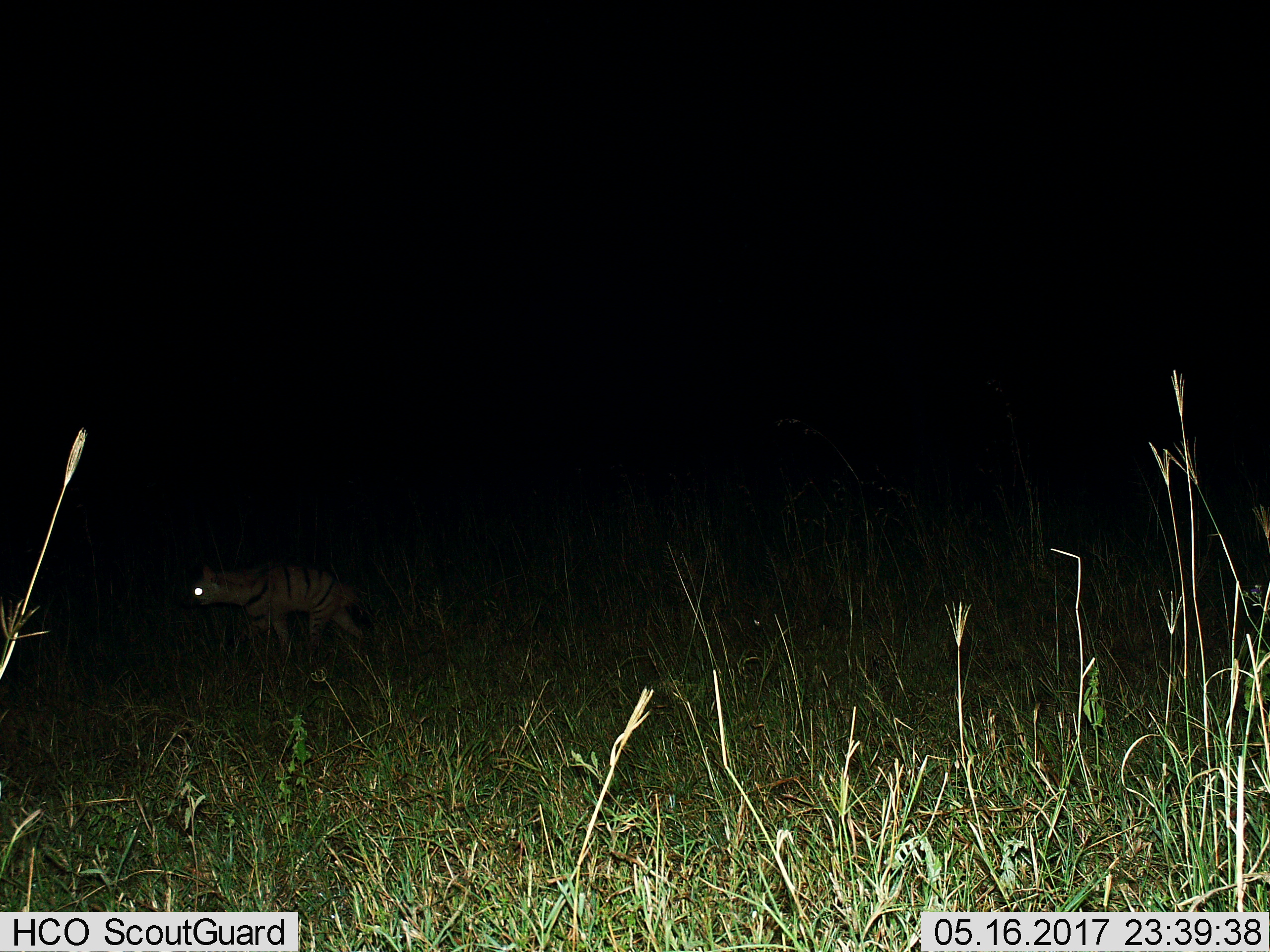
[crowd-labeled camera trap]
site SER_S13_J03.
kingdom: Animalia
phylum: Chordata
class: Mammalia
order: Carnivora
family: Hyaenidae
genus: Proteles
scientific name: Proteles cristatus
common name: aardwolf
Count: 1.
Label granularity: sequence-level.